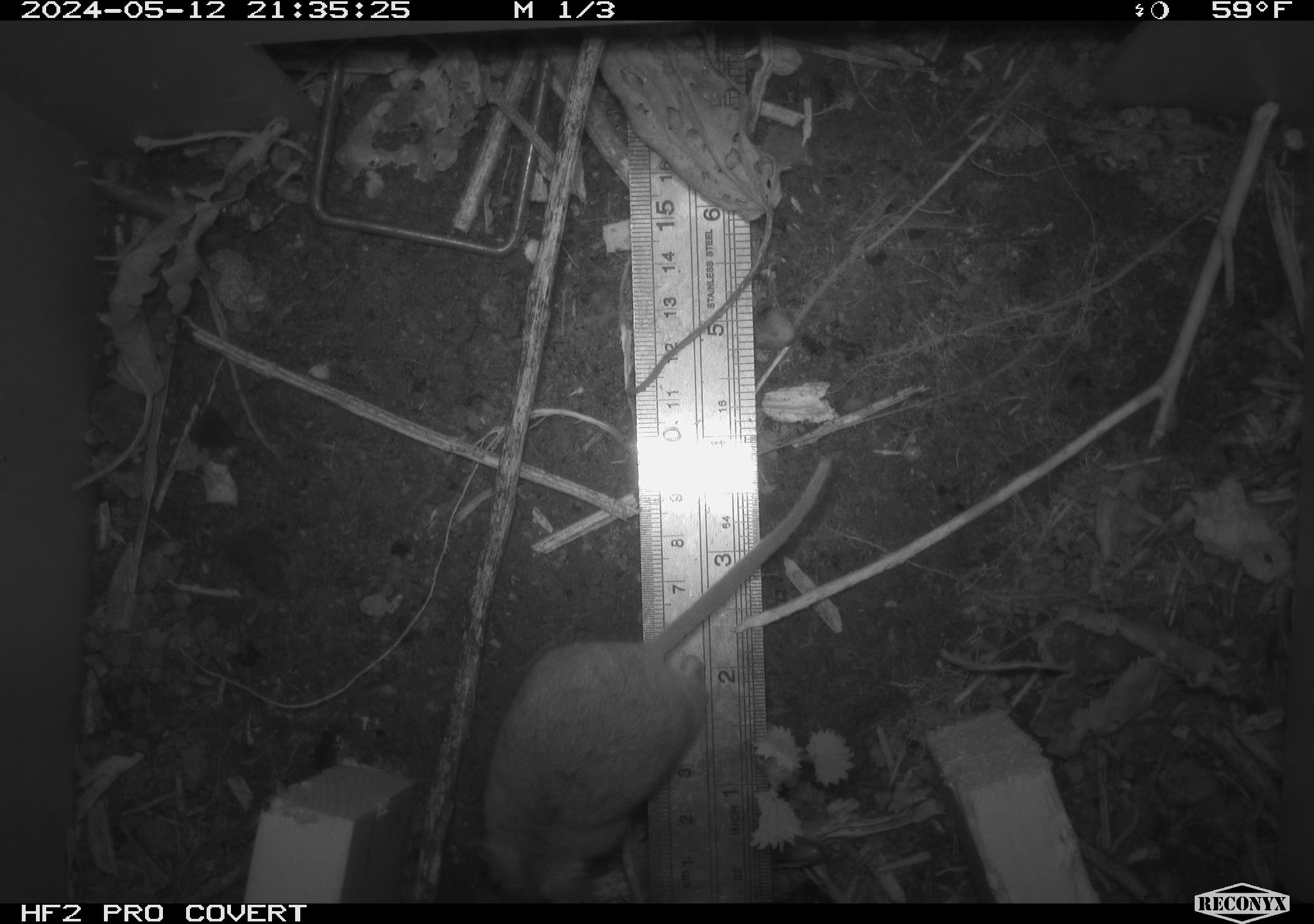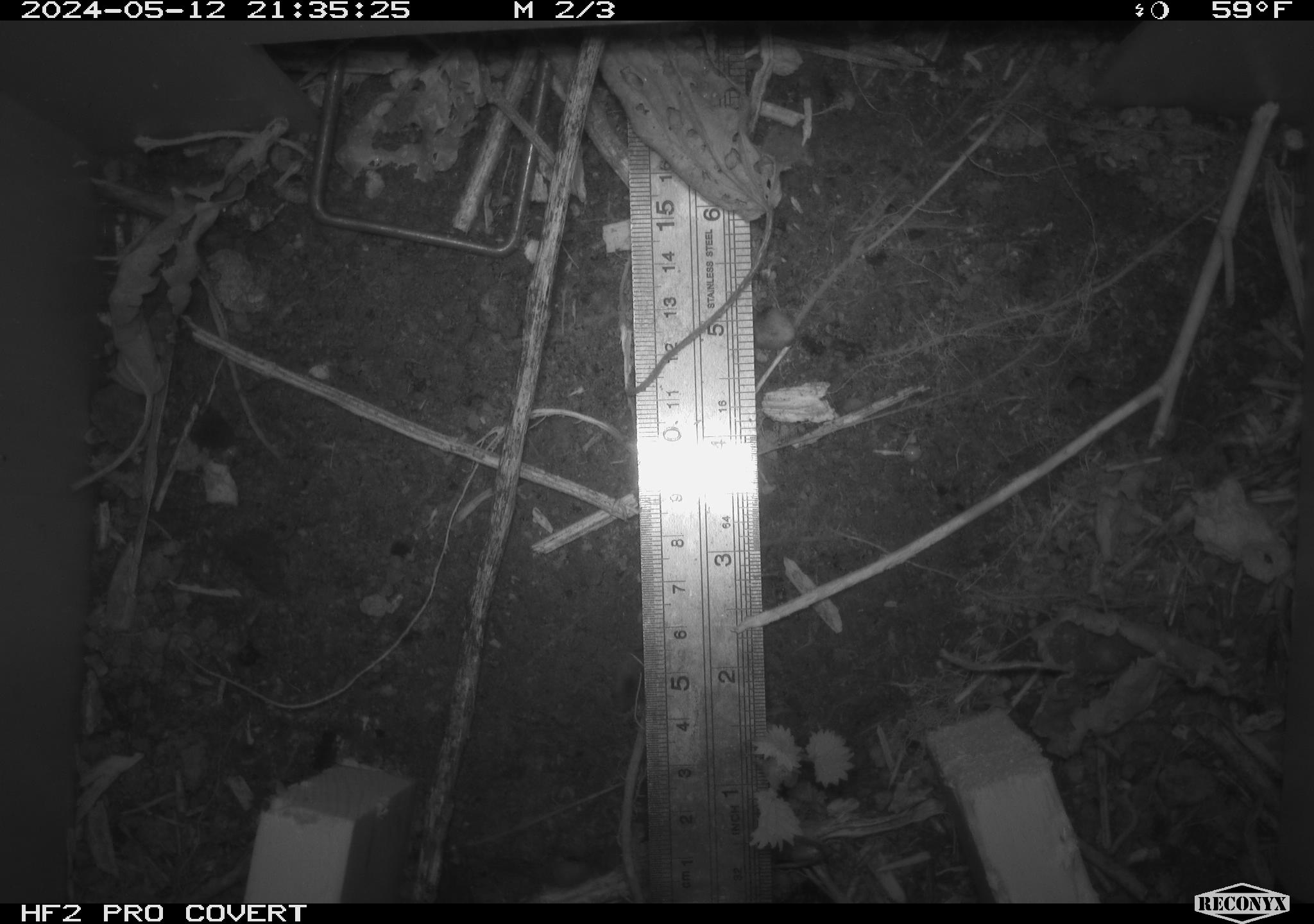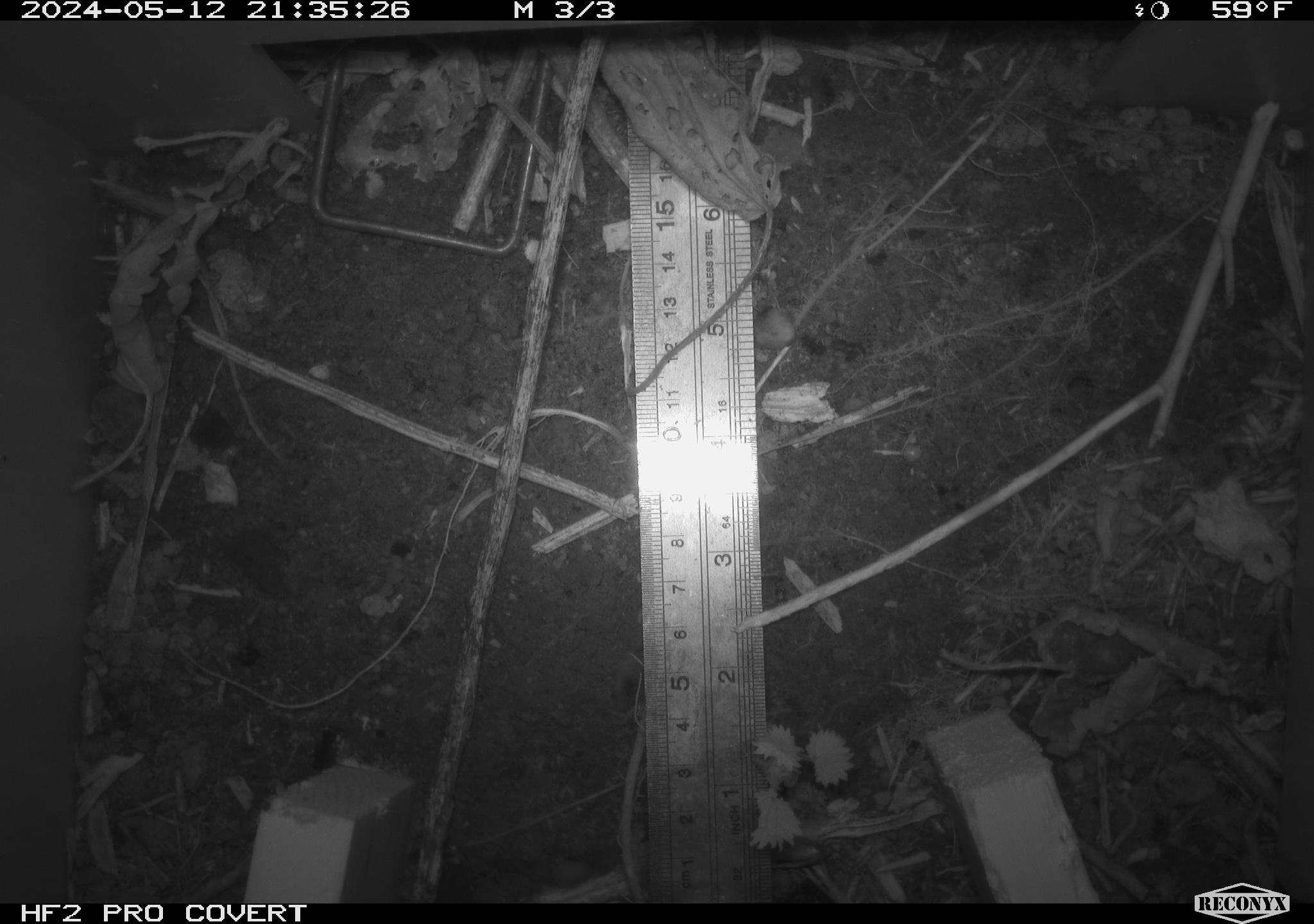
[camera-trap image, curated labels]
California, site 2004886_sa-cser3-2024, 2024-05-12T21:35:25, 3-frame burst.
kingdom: Animalia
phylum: Chordata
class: Mammalia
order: Rodentia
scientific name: Rodentia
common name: rodent